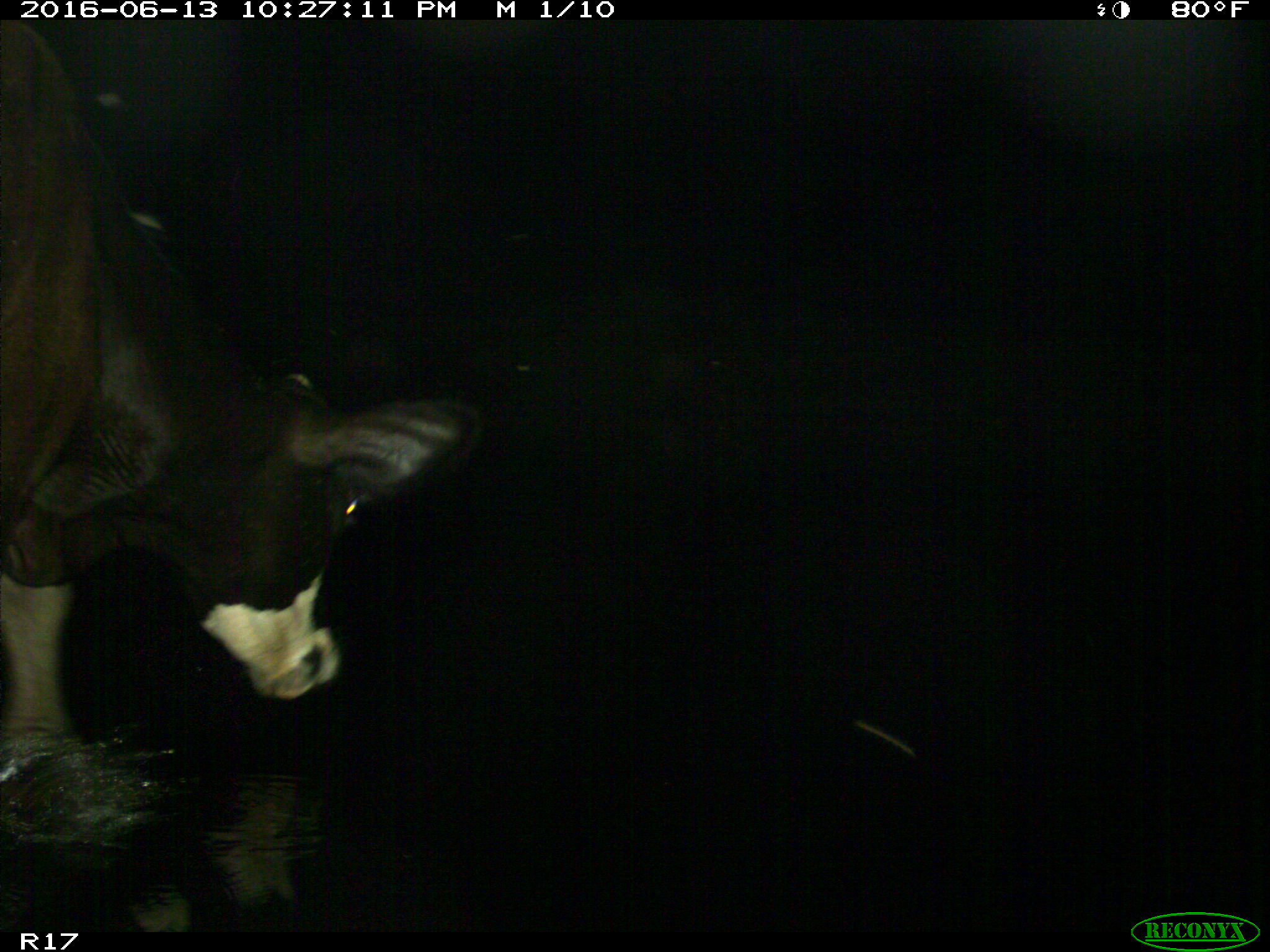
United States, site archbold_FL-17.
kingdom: Animalia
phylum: Chordata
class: Mammalia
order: Artiodactyla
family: Bovidae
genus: Bos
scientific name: Bos taurus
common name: domestic cow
Bos taurus (domestic cow).